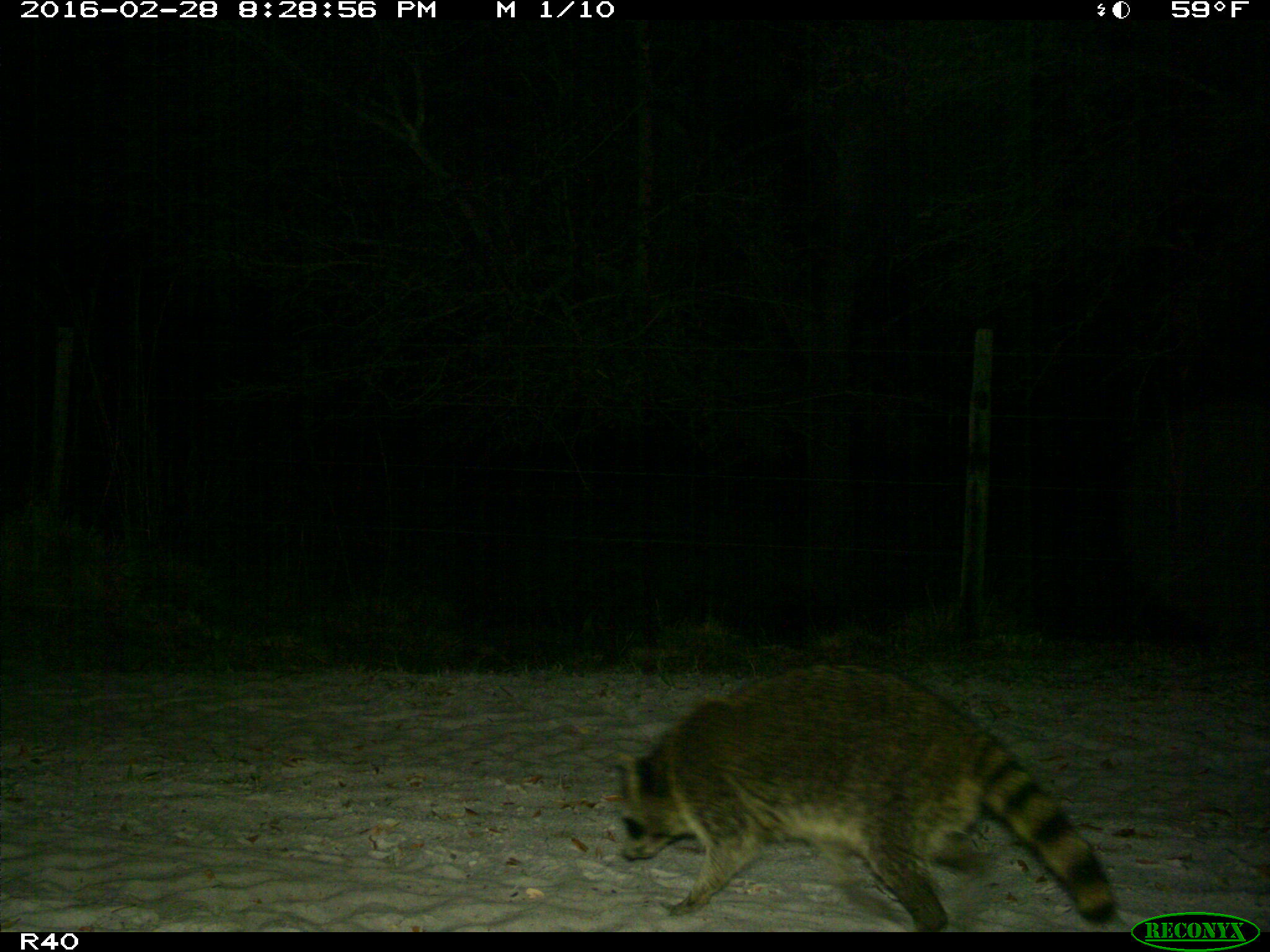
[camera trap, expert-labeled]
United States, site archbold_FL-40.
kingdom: Animalia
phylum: Chordata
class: Mammalia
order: Carnivora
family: Procyonidae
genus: Procyon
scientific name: Procyon lotor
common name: common raccoon